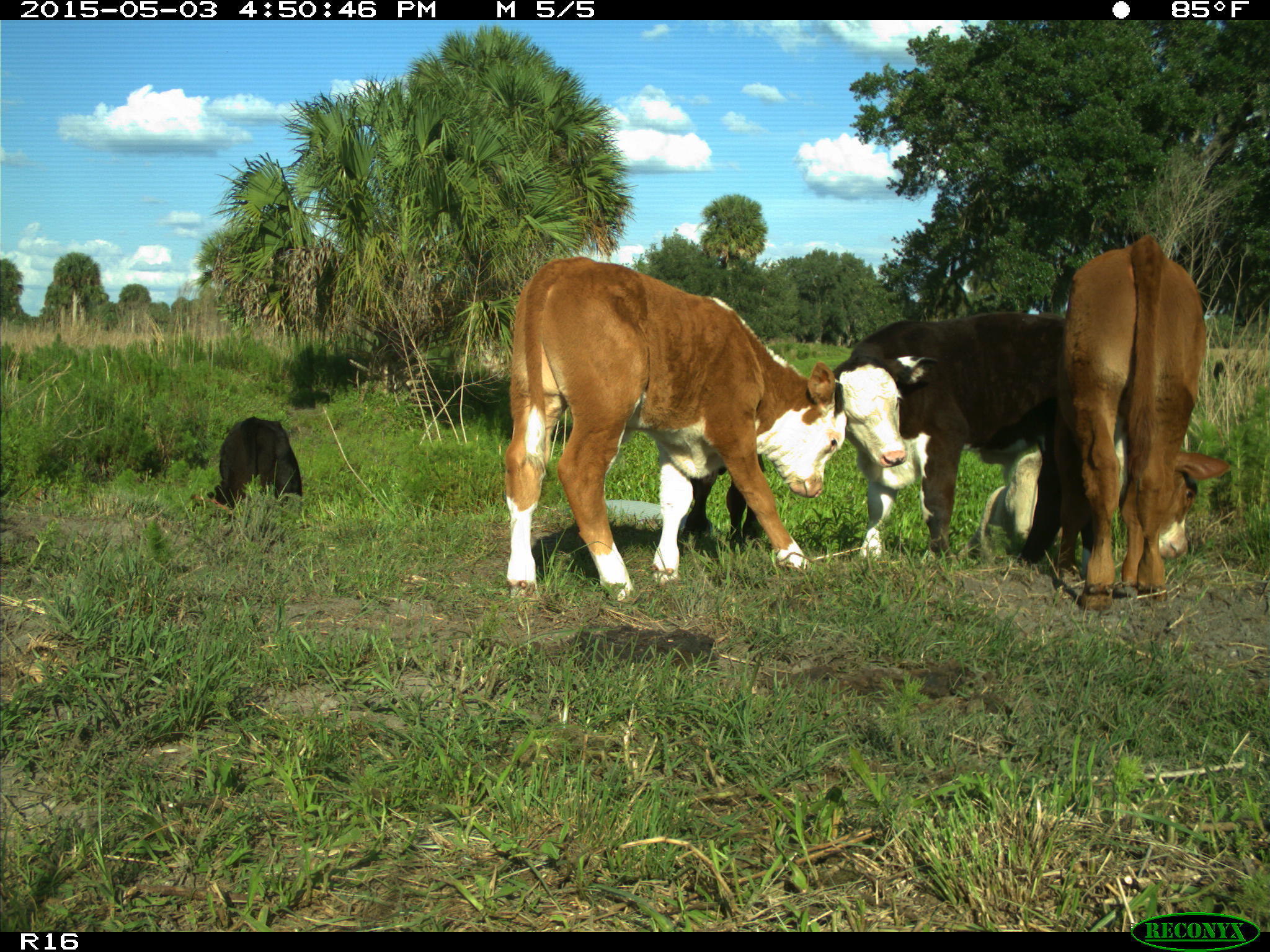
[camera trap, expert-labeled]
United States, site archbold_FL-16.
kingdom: Animalia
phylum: Chordata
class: Mammalia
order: Artiodactyla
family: Bovidae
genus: Bos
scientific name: Bos taurus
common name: domestic cow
Bos taurus (domestic cow).